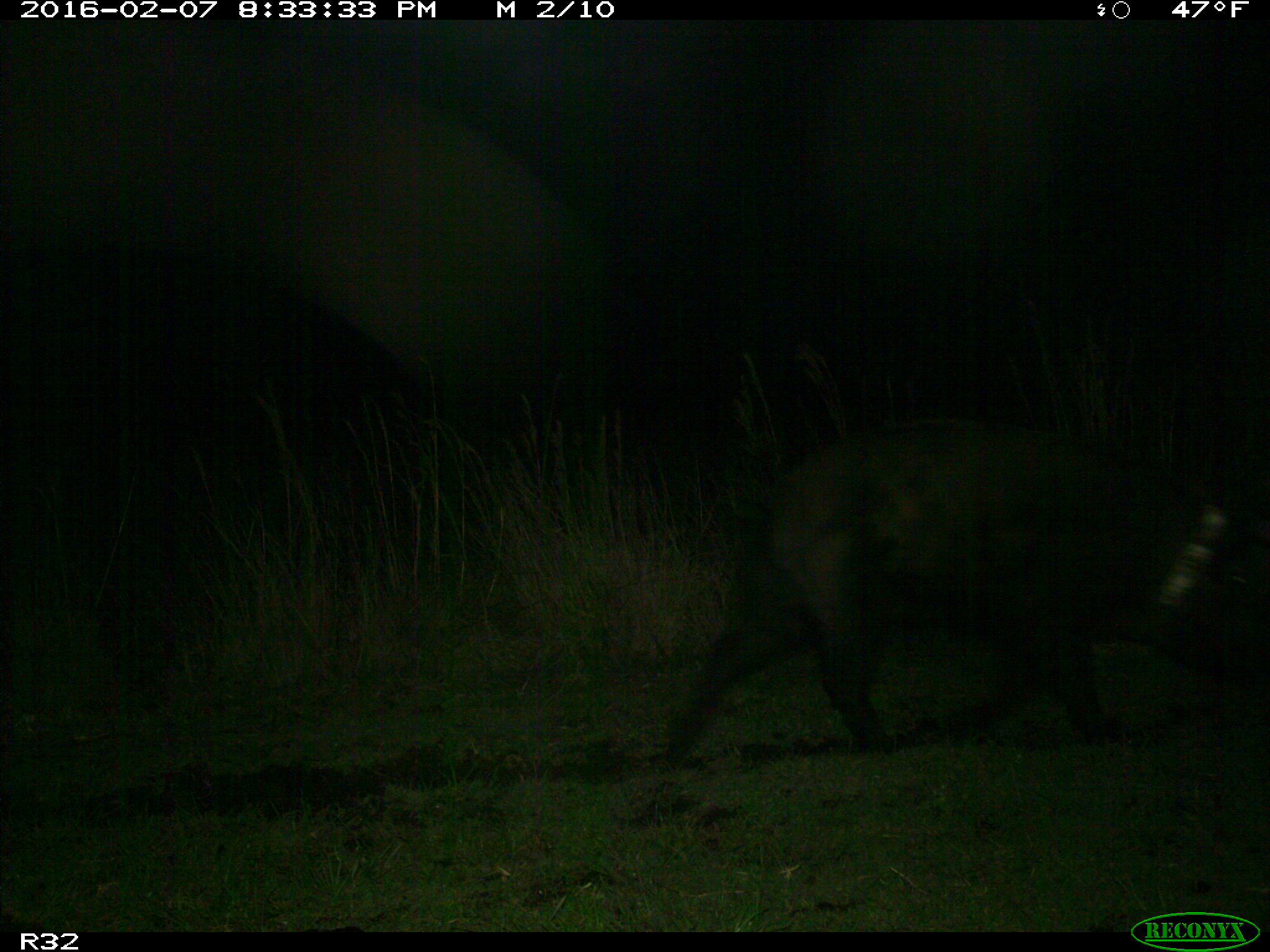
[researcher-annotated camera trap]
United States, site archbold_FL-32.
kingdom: Animalia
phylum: Chordata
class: Mammalia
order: Artiodactyla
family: Suidae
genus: Sus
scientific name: Sus scrofa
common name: wild boar